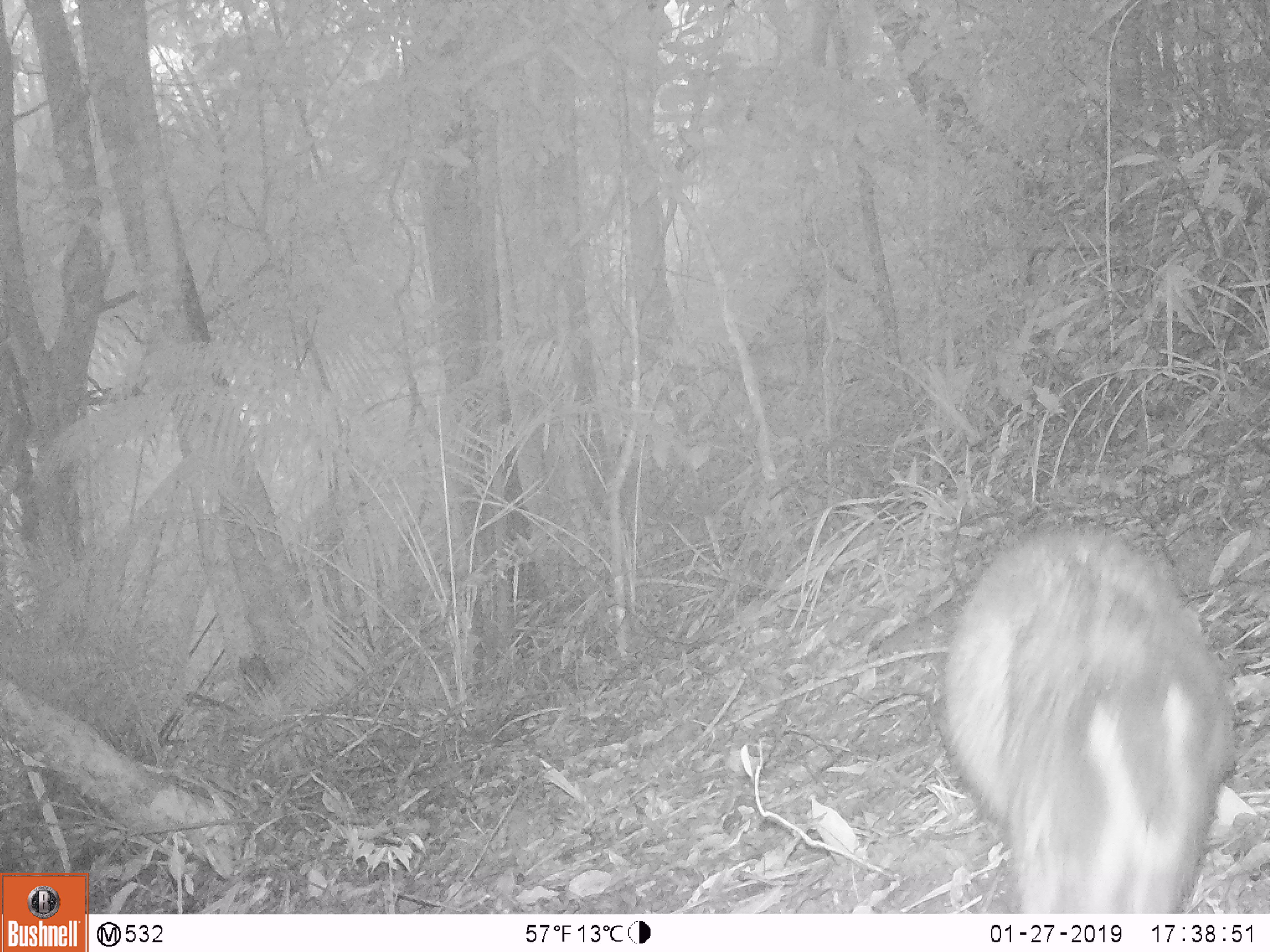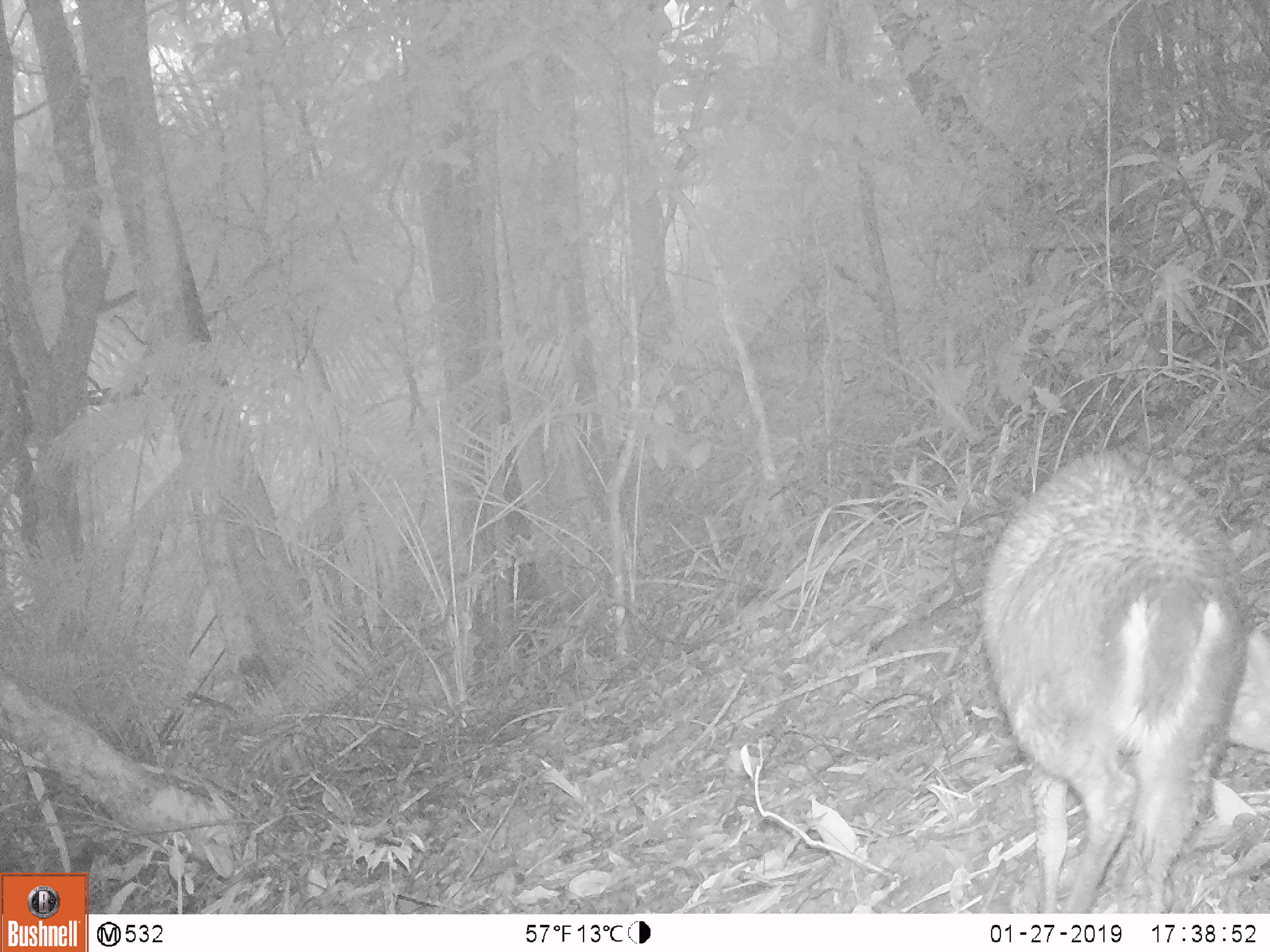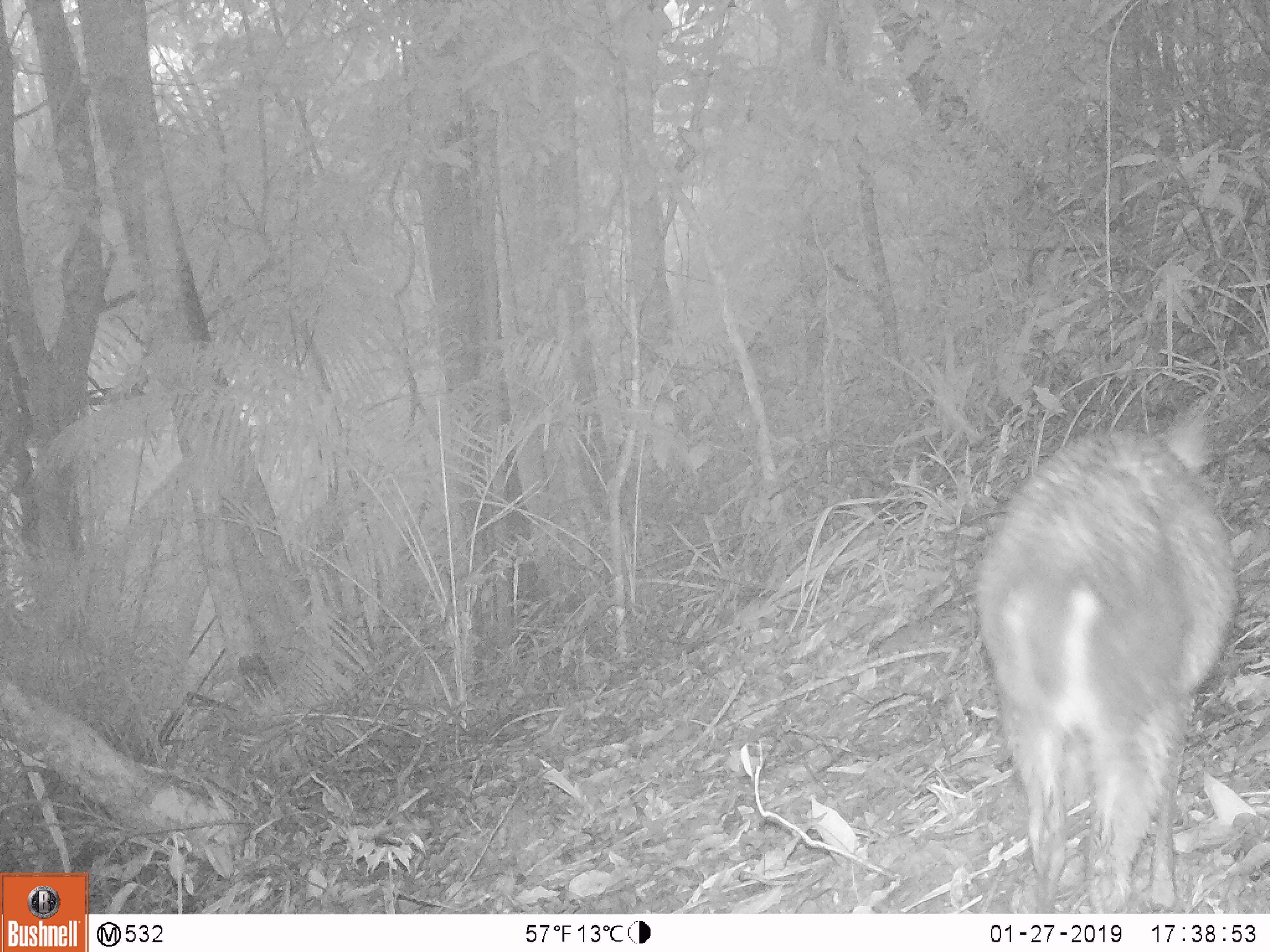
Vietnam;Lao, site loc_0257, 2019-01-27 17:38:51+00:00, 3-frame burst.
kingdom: Animalia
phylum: Chordata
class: Mammalia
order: Artiodactyla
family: Cervidae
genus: Muntiacus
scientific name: Muntiacus rooseveltorum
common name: roosevelt's muntjac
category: roosevelts muntjac group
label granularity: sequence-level